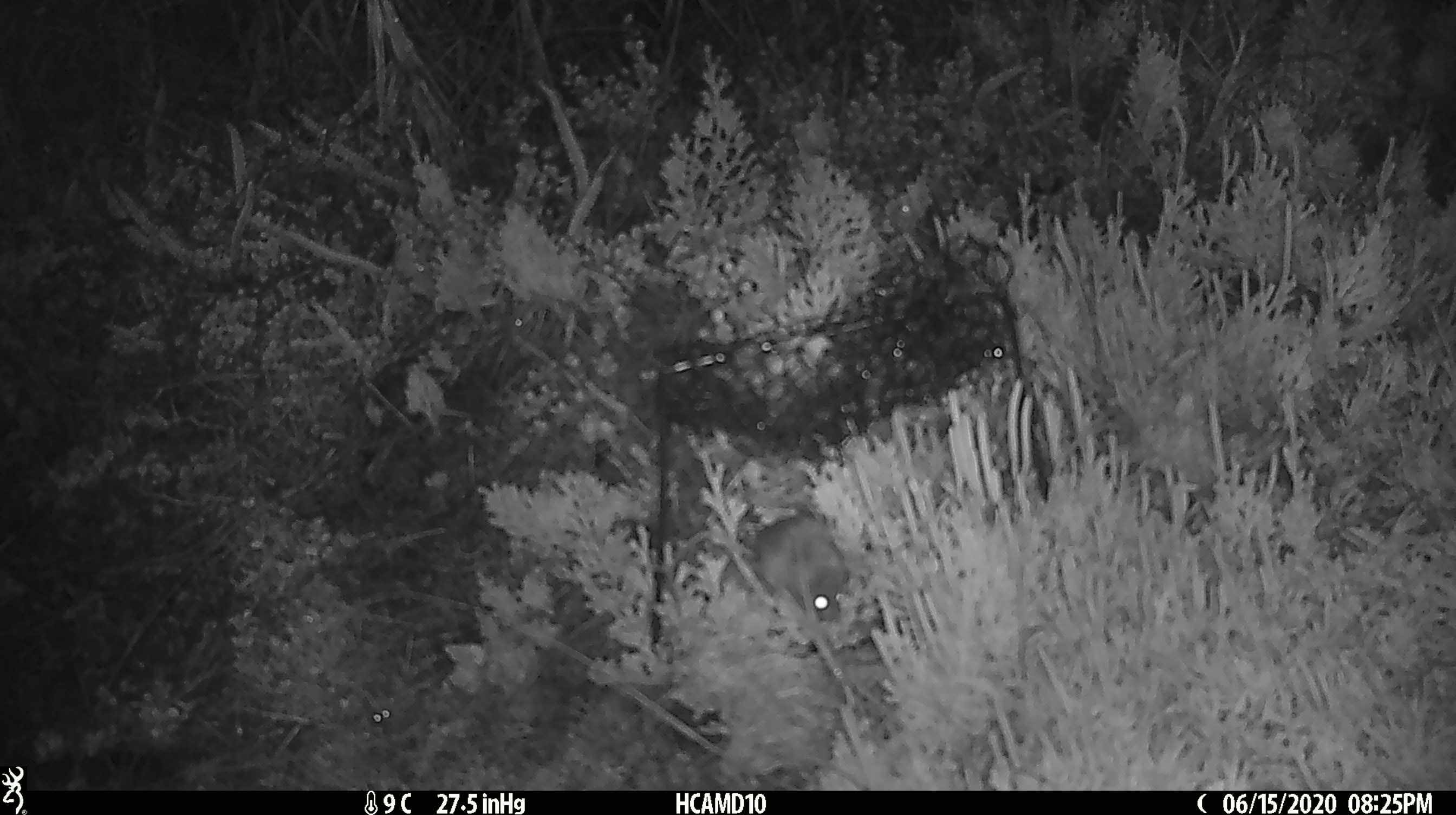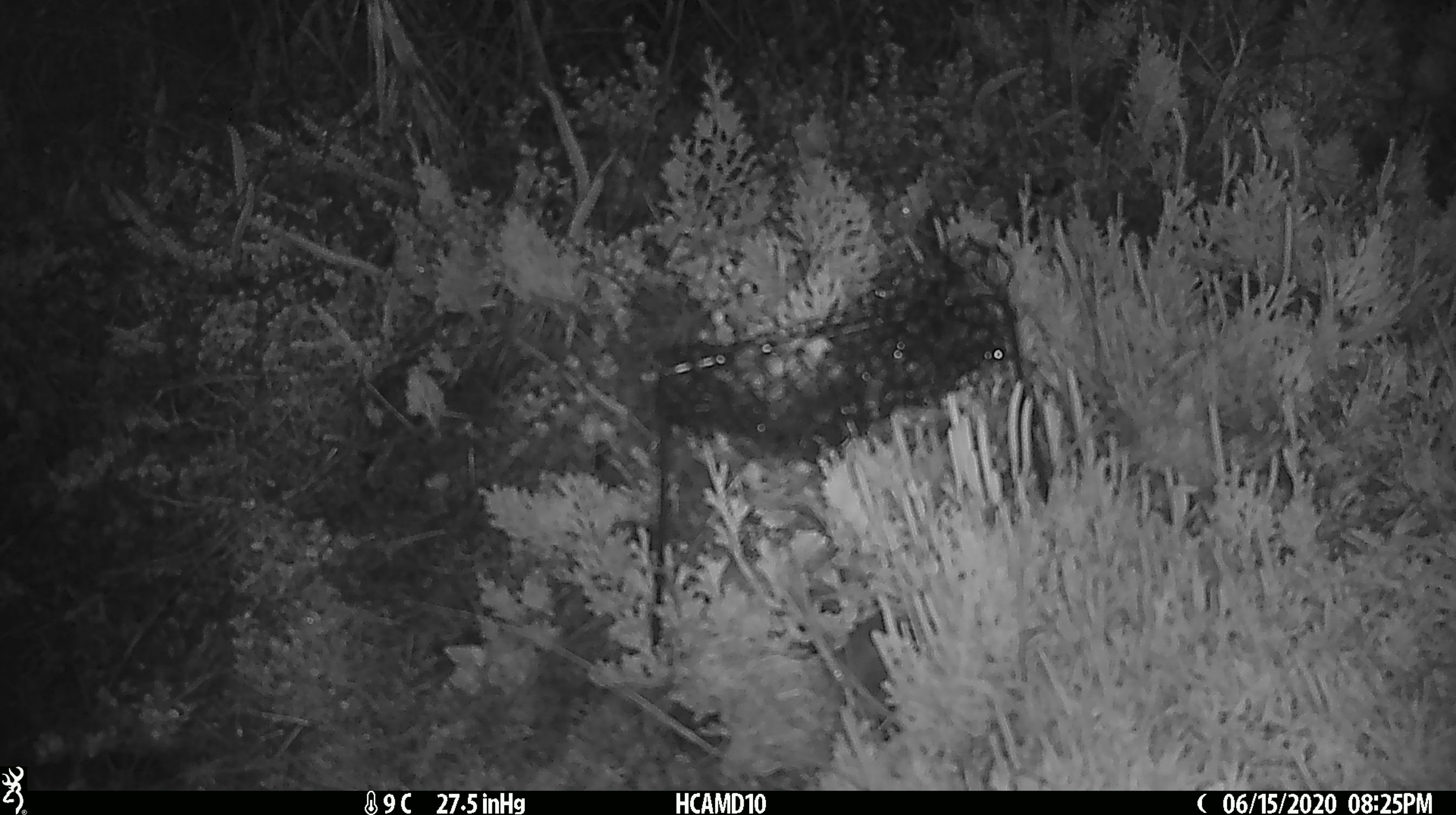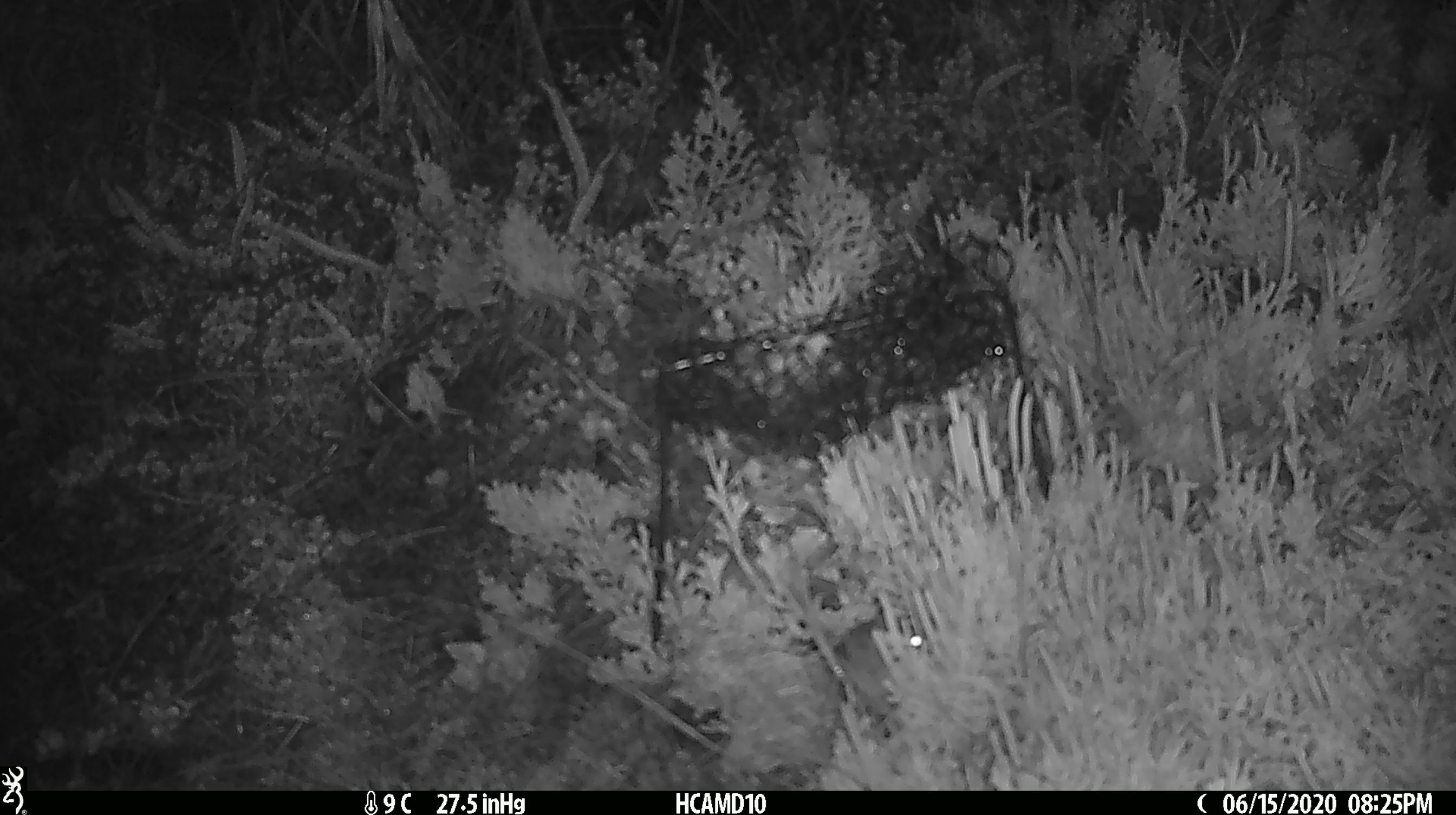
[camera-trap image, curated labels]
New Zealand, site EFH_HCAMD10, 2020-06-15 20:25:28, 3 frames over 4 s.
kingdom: Animalia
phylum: Chordata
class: Mammalia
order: Rodentia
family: Muridae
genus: Mus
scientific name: Mus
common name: mouse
Mouse (Mus).